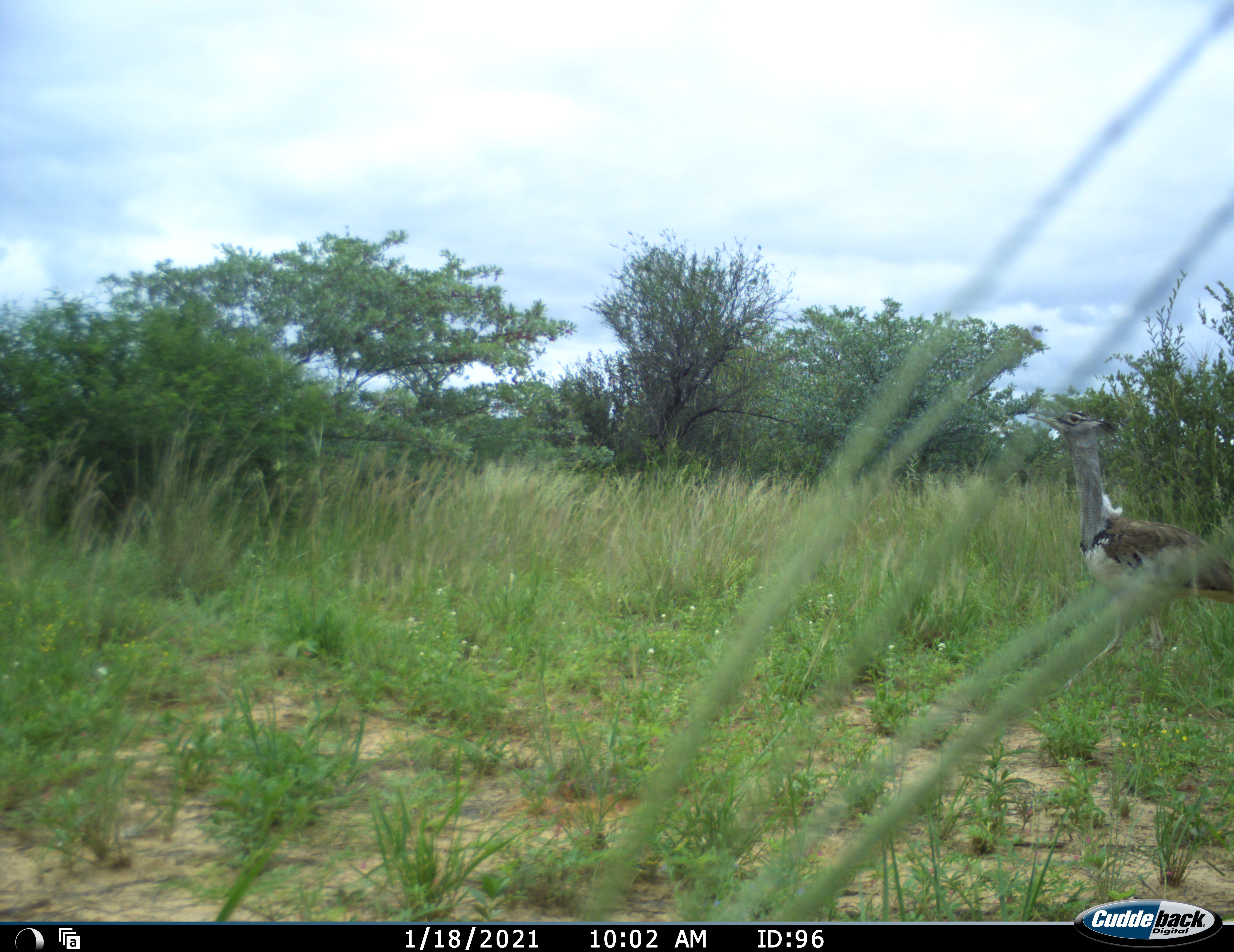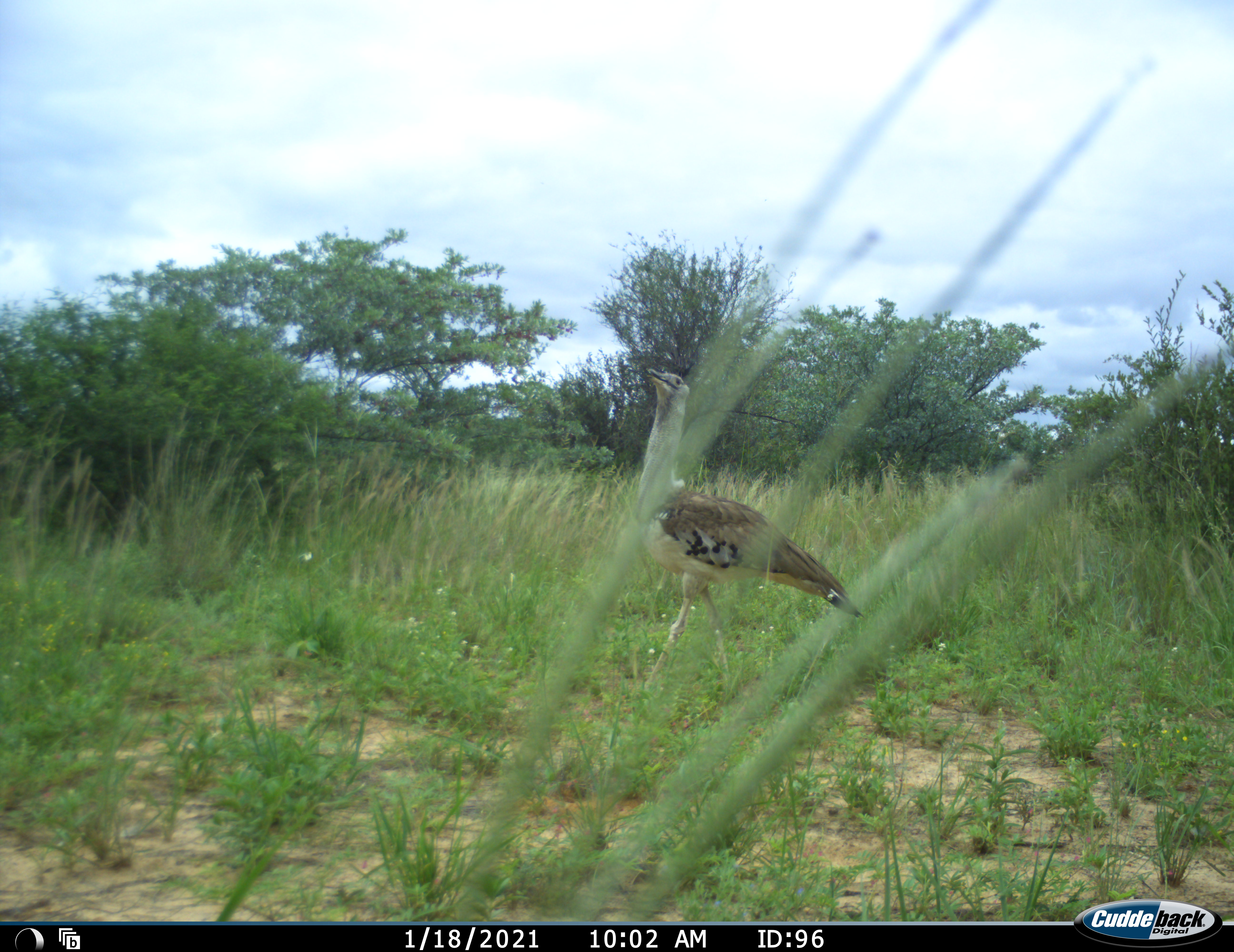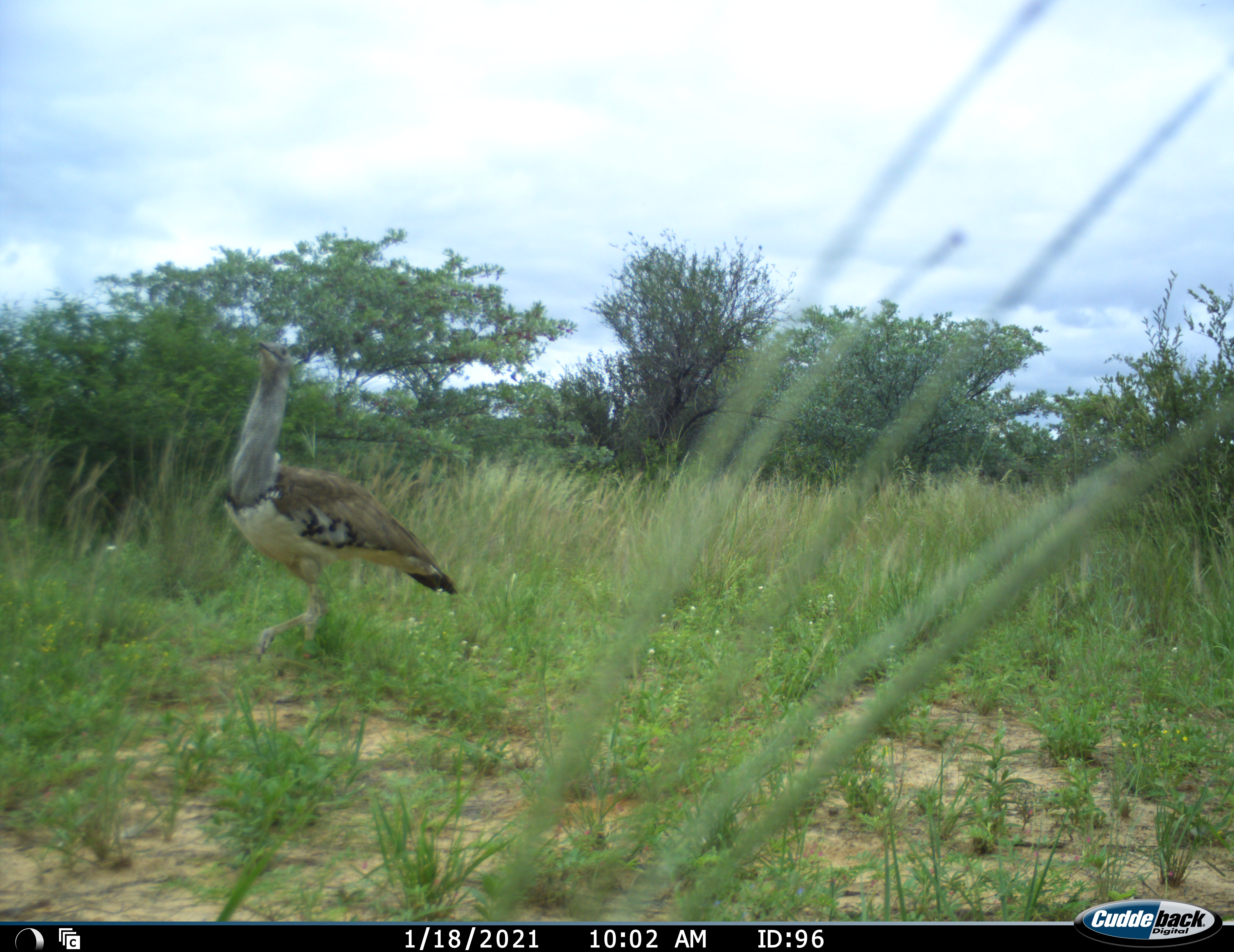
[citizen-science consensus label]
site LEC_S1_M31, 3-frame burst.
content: unidentified animal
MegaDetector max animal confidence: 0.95